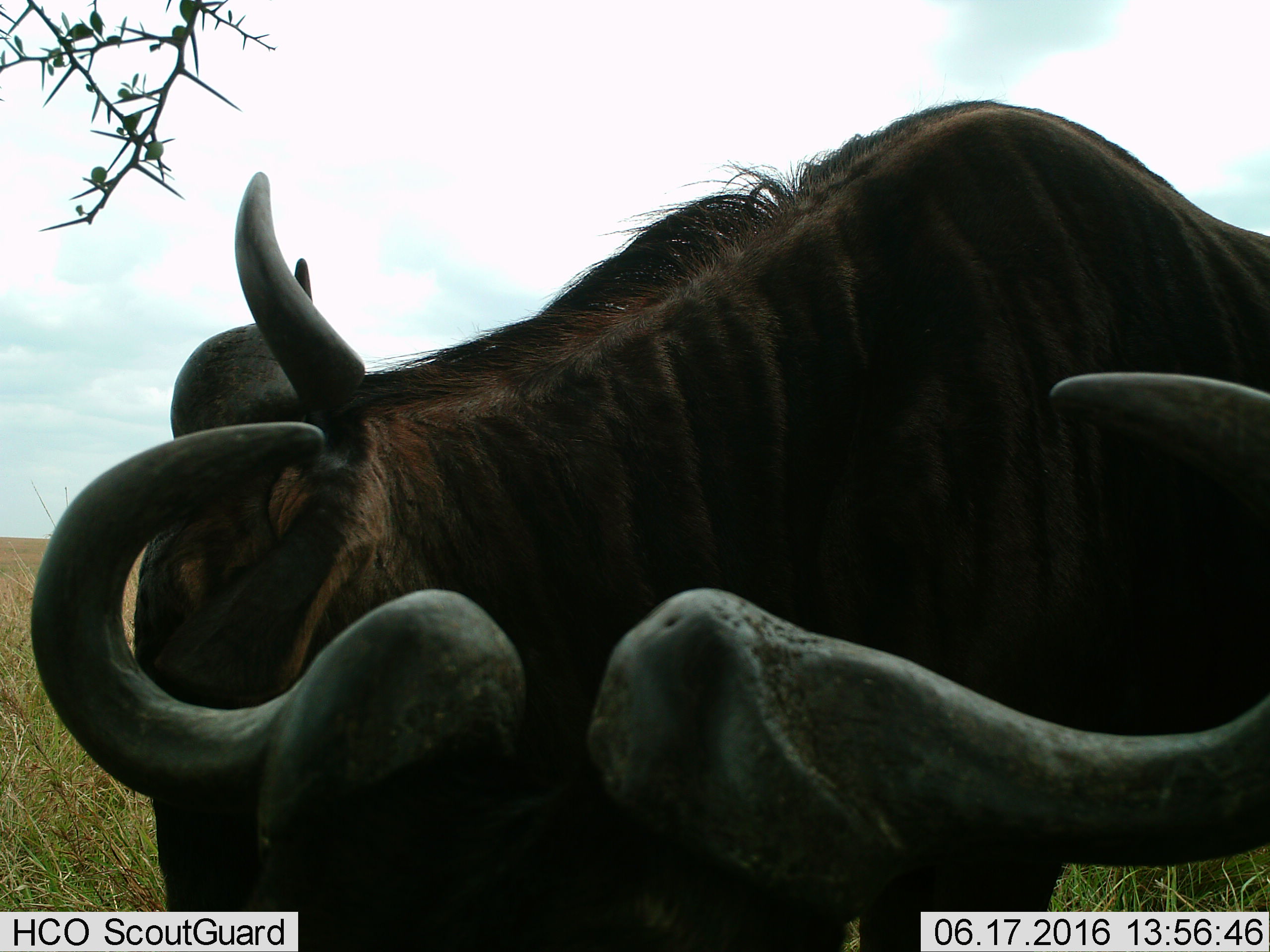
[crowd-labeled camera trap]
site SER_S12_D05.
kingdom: Animalia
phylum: Chordata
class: Mammalia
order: Artiodactyla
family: Bovidae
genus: Connochaetes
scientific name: Connochaetes taurinus taurinus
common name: blue wildebeest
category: wildebeestblue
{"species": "wildebeestblue (blue wildebeest) (Connochaetes taurinus taurinus)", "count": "2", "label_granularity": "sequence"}